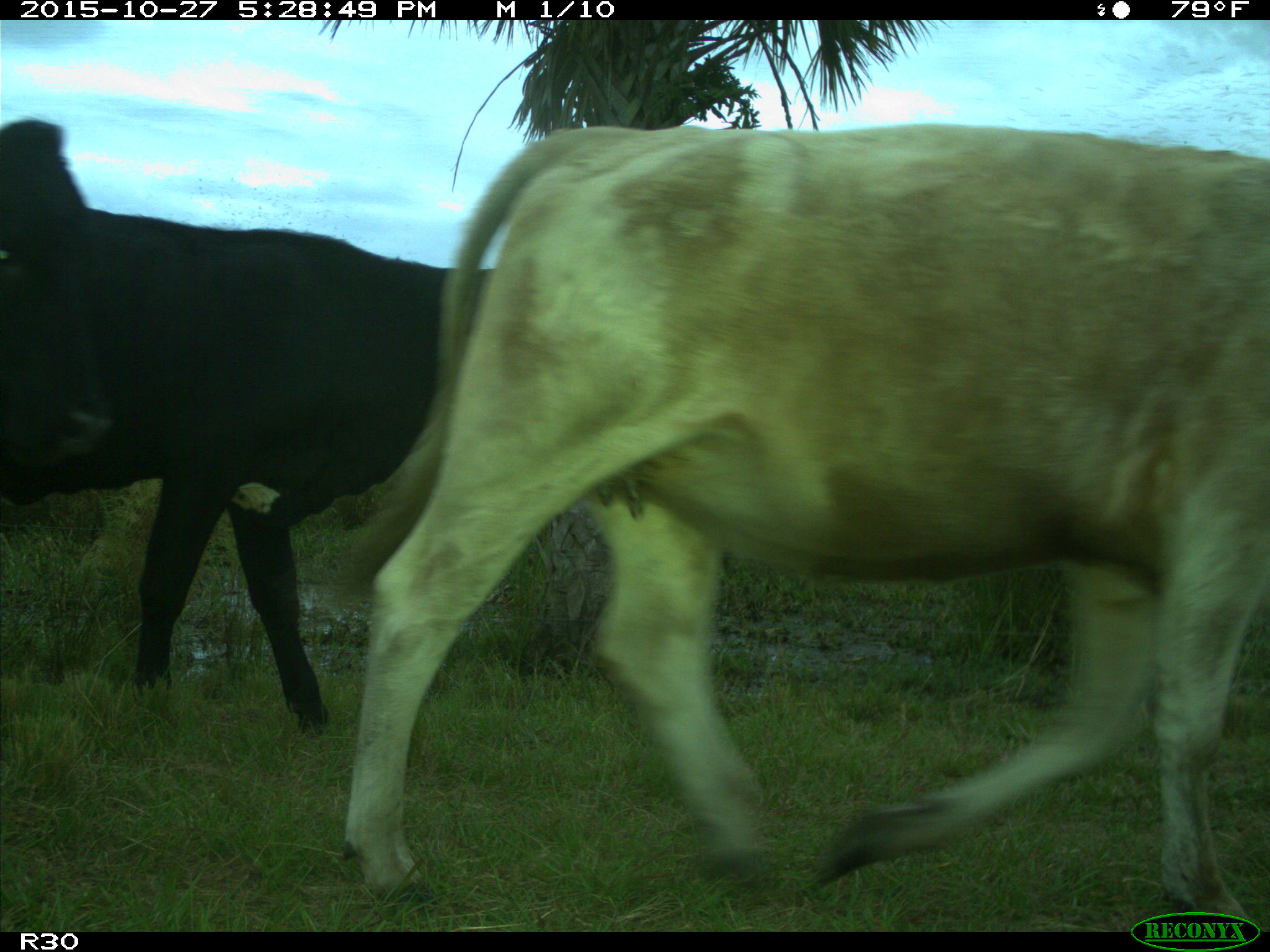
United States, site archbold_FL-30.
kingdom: Animalia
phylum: Chordata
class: Mammalia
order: Artiodactyla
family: Bovidae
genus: Bos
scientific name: Bos taurus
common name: domestic cow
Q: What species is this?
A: Bos taurus (domestic cow).